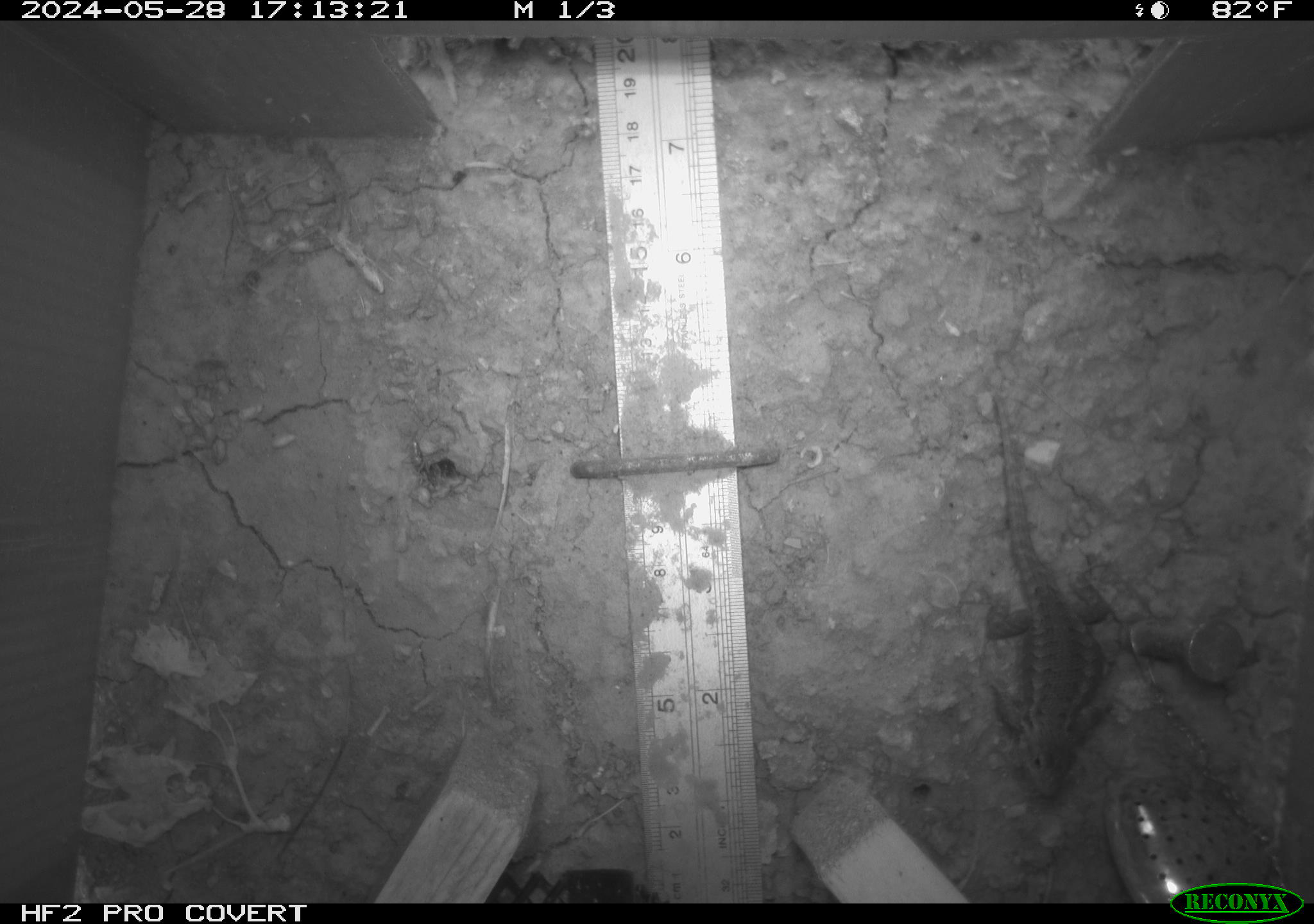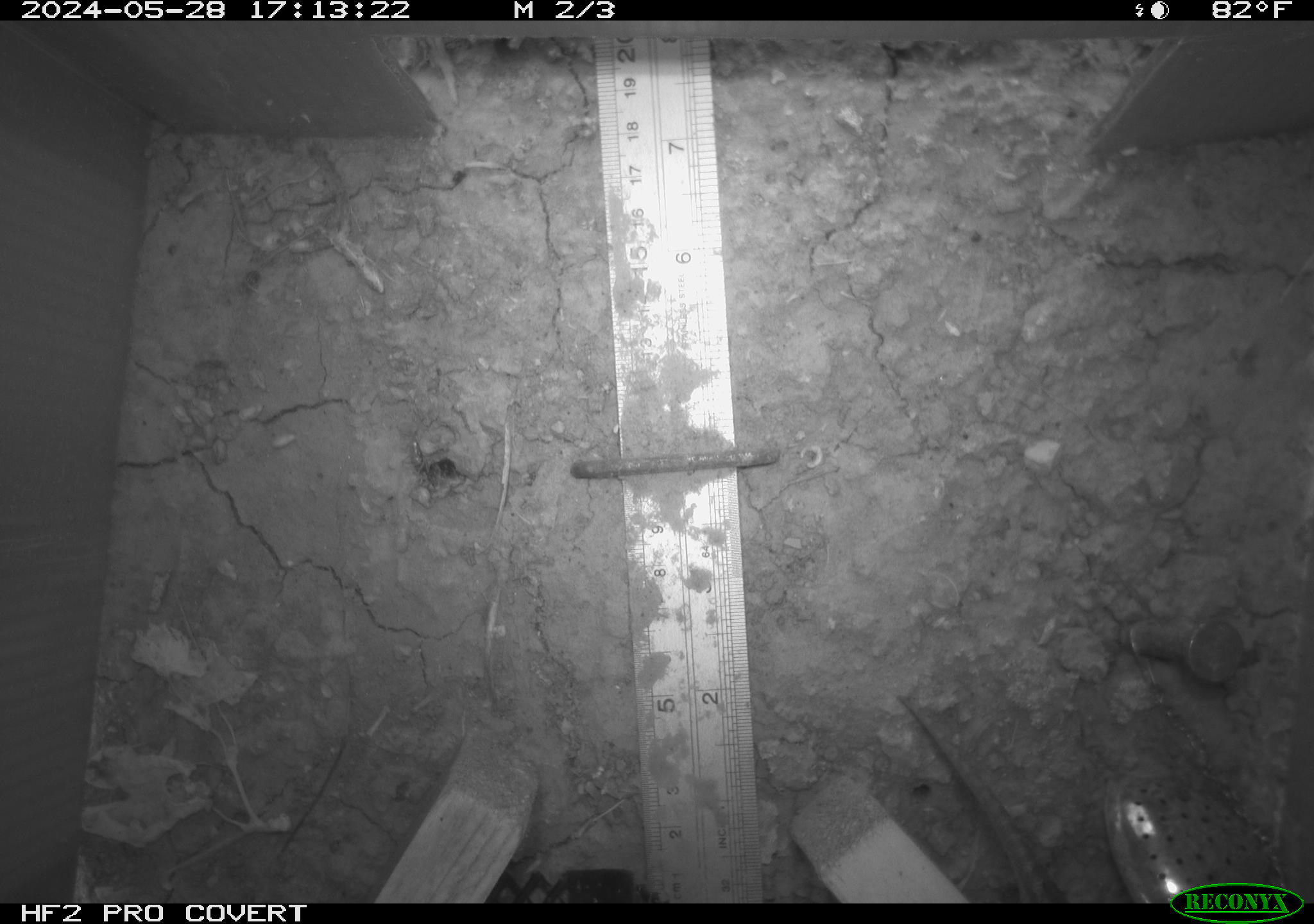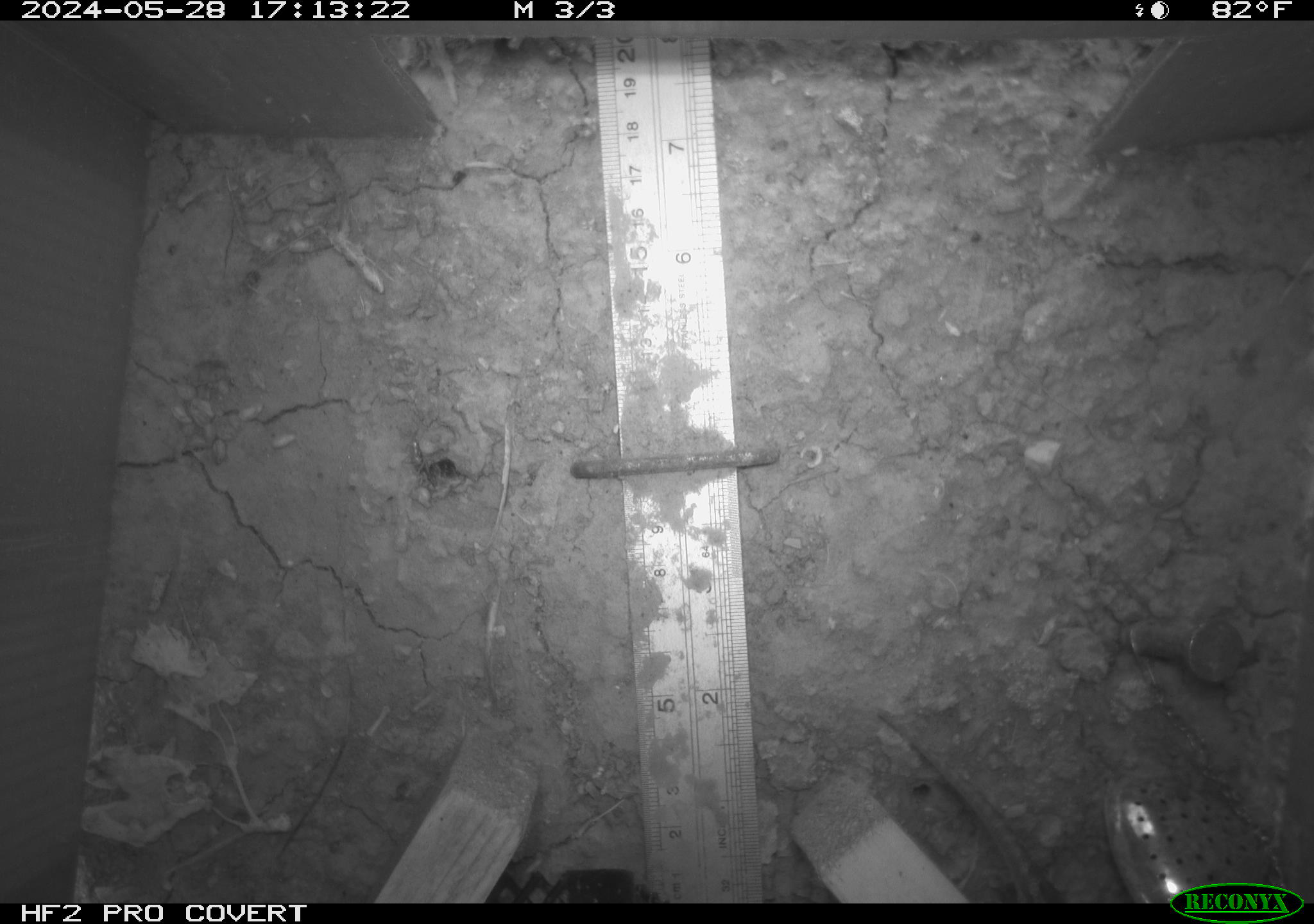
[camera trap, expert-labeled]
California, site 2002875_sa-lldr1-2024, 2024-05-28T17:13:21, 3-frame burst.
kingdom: Animalia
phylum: Chordata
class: Reptilia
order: Squamata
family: Phrynosomatidae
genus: Sceloporus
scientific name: Sceloporus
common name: spiny lizards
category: sceloporus species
Sceloporus species (spiny lizards) (Sceloporus).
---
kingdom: Animalia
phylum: Chordata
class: Mammalia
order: Rodentia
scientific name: Rodentia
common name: rodent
Rodent (Rodentia).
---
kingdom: Animalia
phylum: Chordata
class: Reptilia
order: Squamata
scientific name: Squamata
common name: lizards and snakes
Lizards and snakes (Squamata).